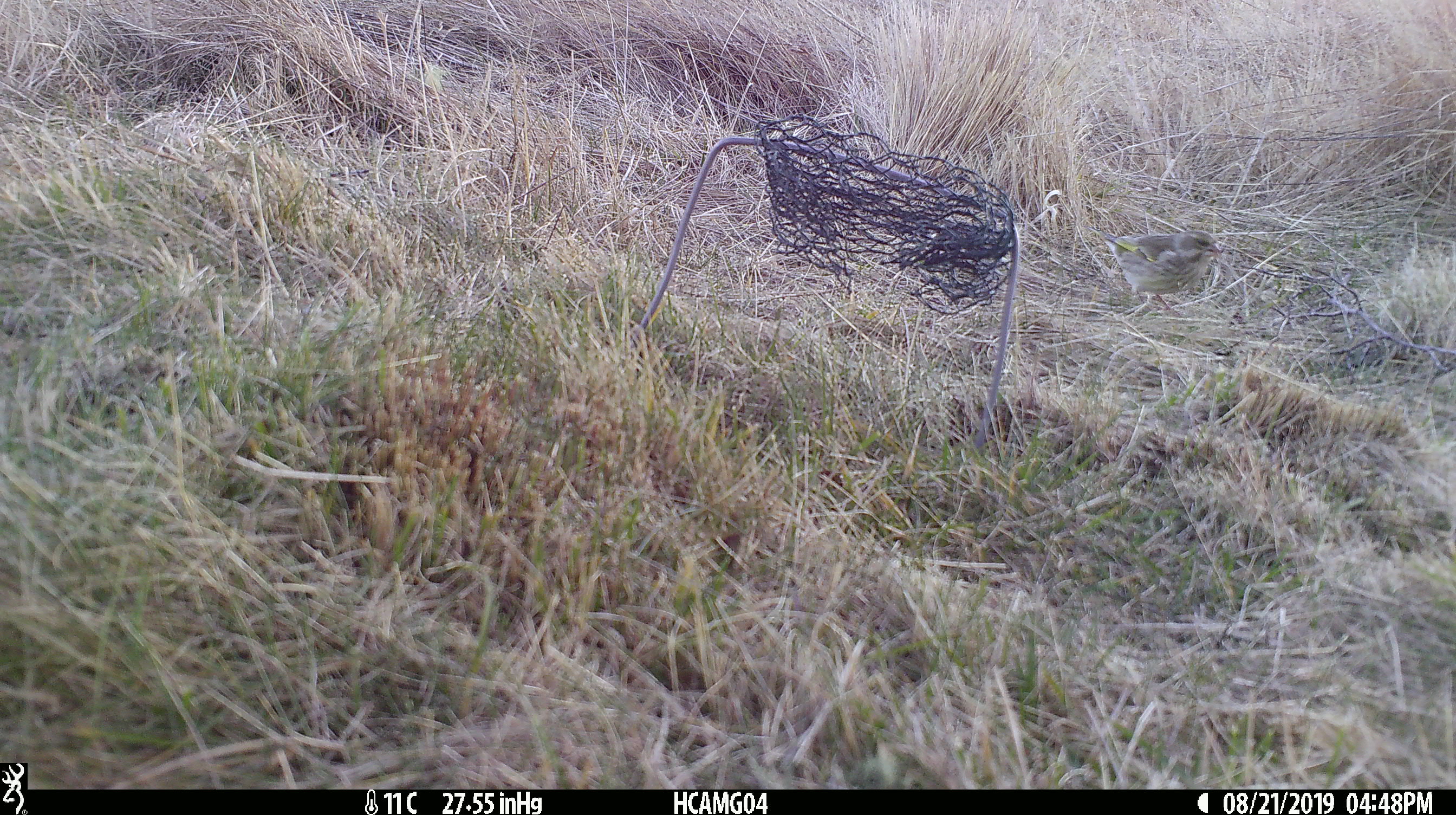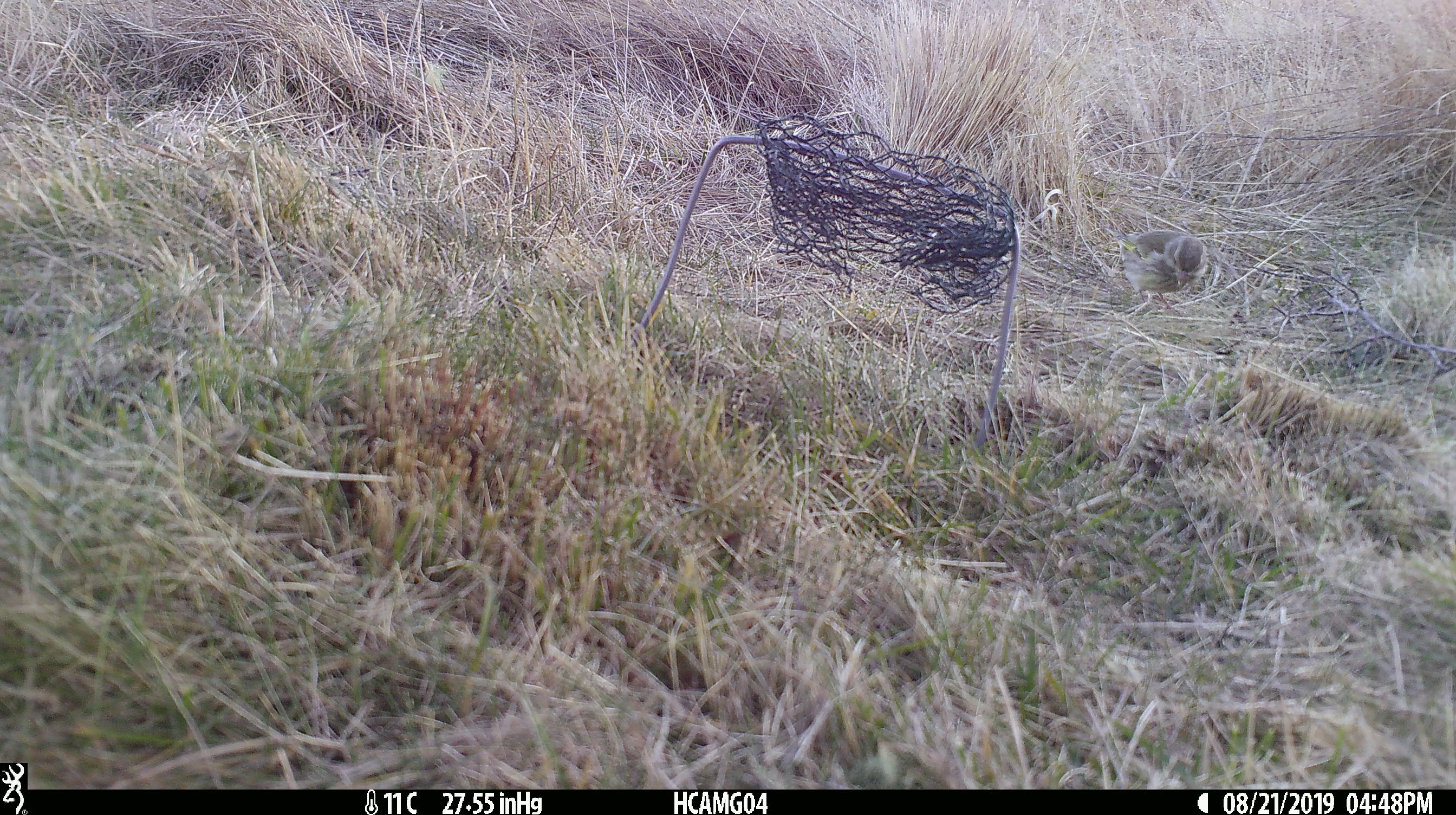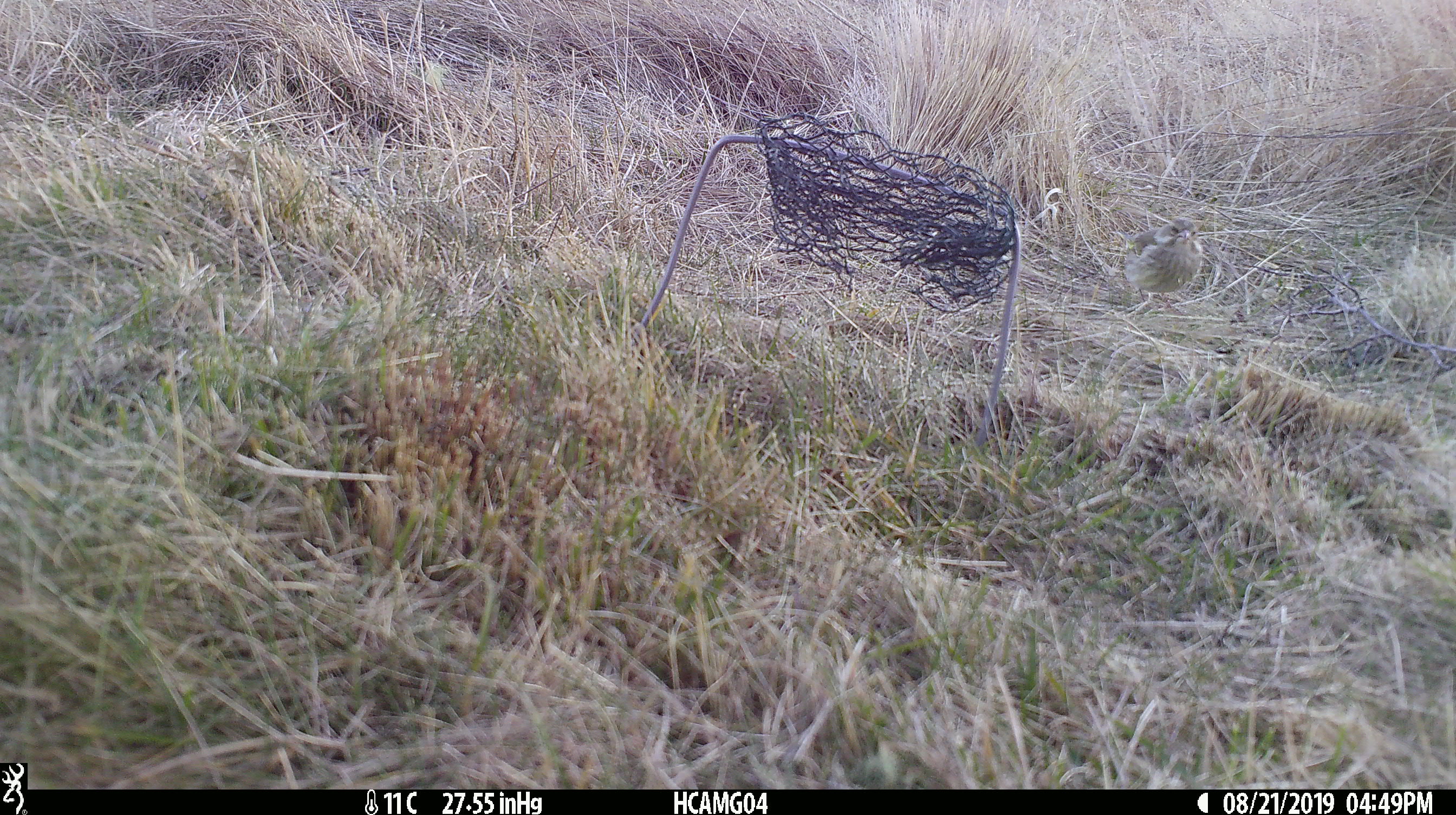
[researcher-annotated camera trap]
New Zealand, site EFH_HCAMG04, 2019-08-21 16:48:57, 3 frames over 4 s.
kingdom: Animalia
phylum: Chordata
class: Aves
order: Passeriformes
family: Fringillidae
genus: Chloris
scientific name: Chloris chloris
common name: greenfinch